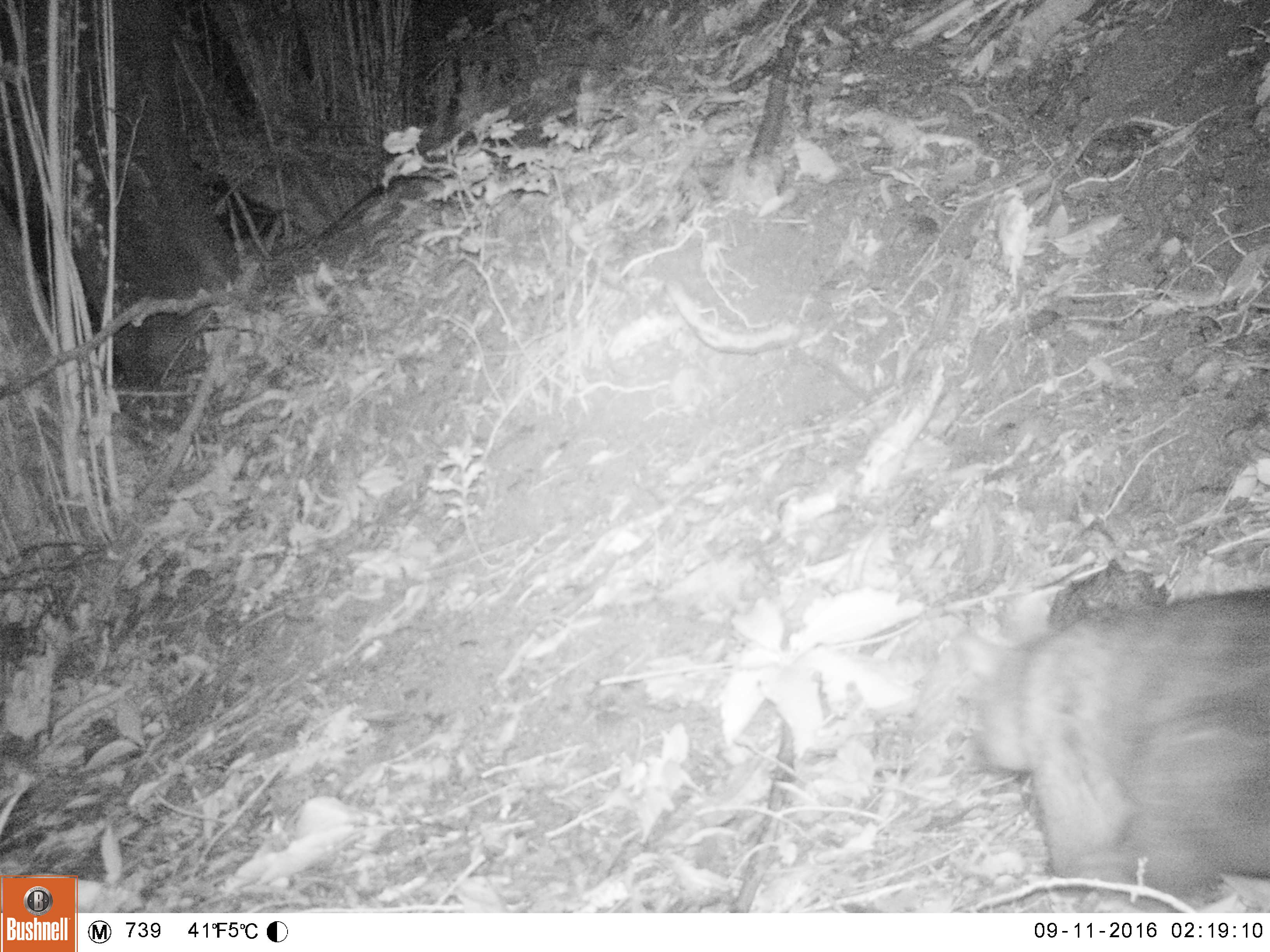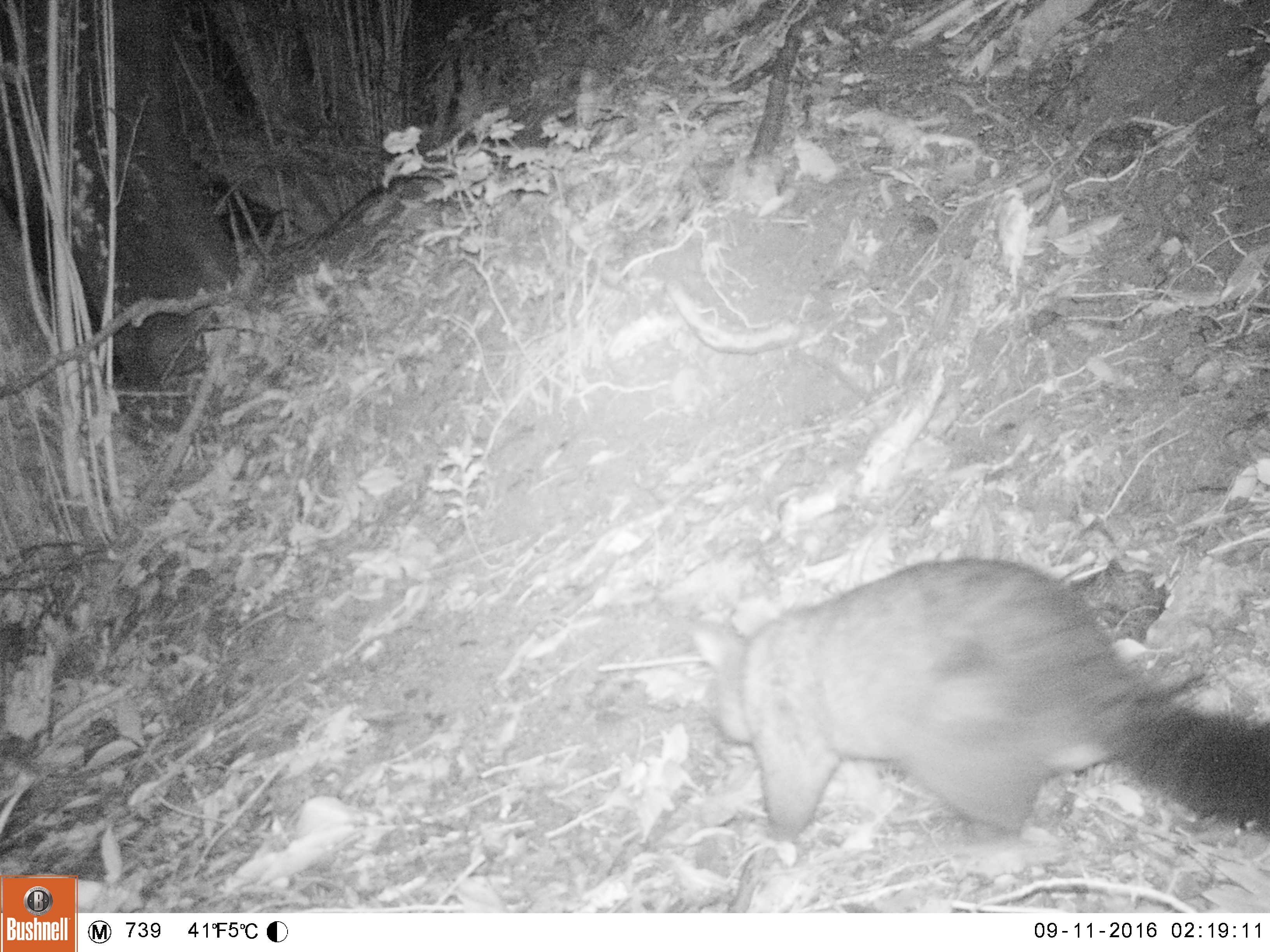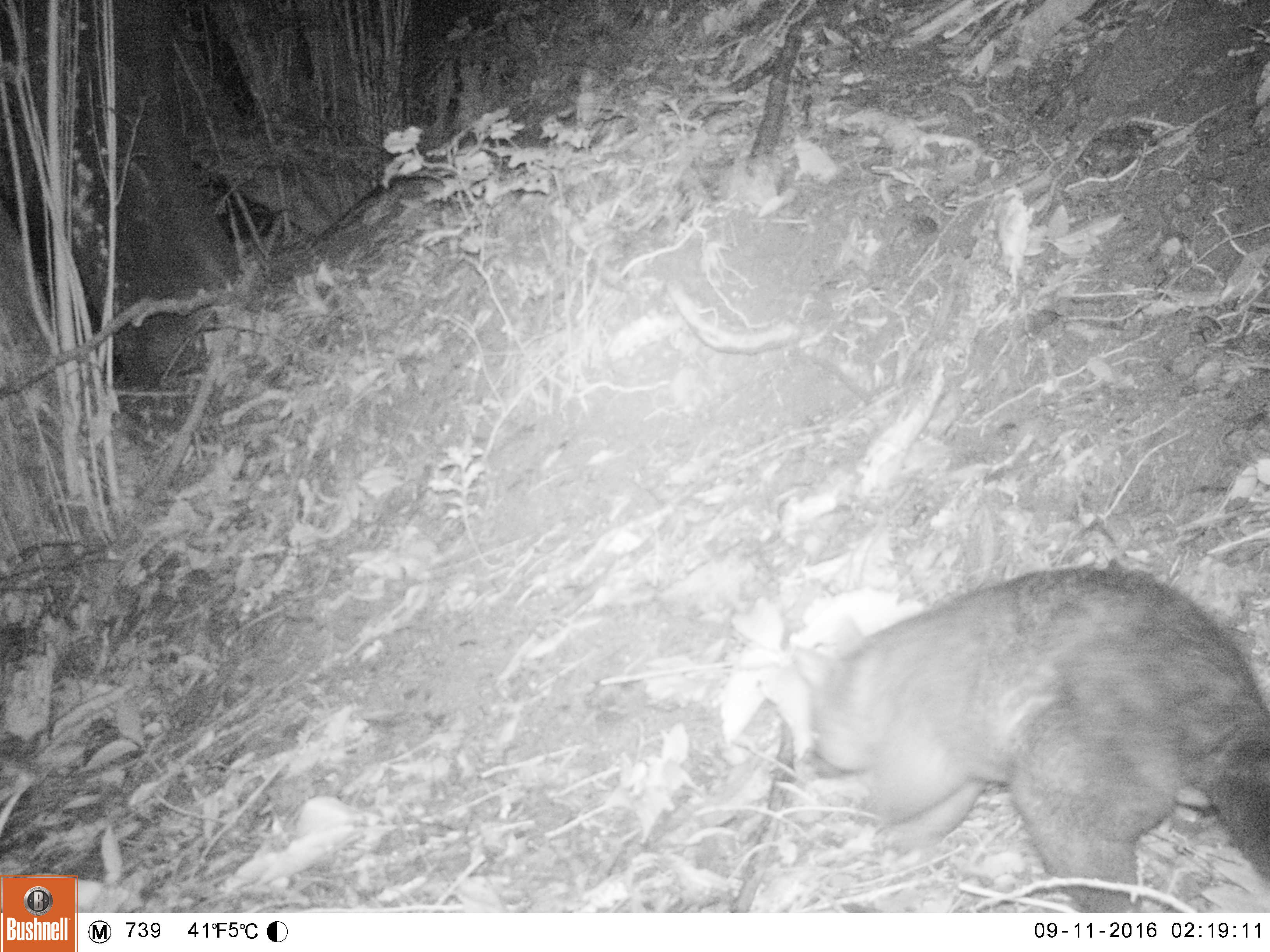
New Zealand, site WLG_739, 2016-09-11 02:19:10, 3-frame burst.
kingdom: Animalia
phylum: Chordata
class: Mammalia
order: Diprotodontia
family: Phalangeridae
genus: Trichosurus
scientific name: Trichosurus vulpecula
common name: common brushtail possum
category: possum